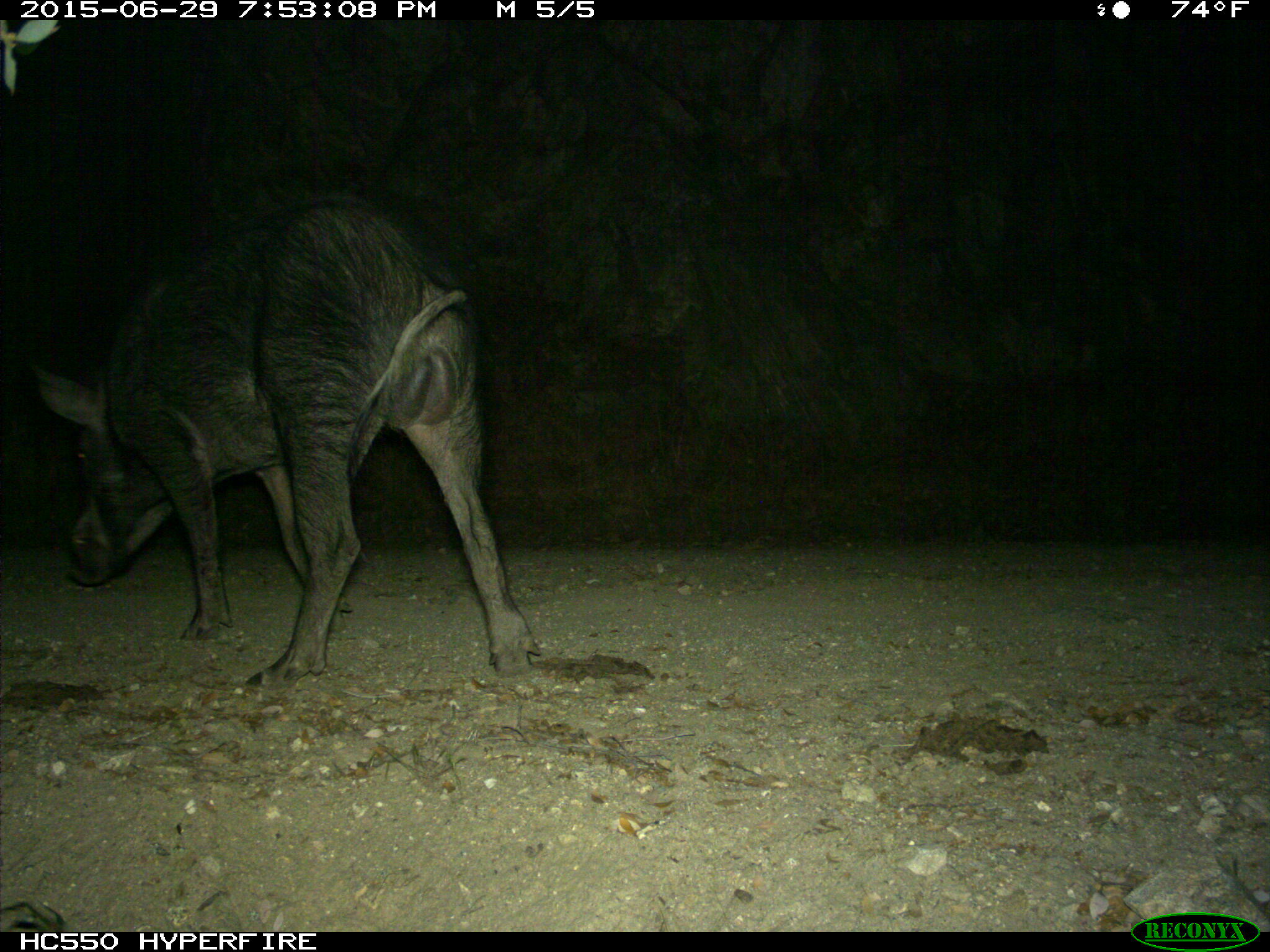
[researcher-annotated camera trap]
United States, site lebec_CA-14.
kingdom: Animalia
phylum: Chordata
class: Mammalia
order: Artiodactyla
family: Suidae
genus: Sus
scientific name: Sus scrofa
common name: wild boar